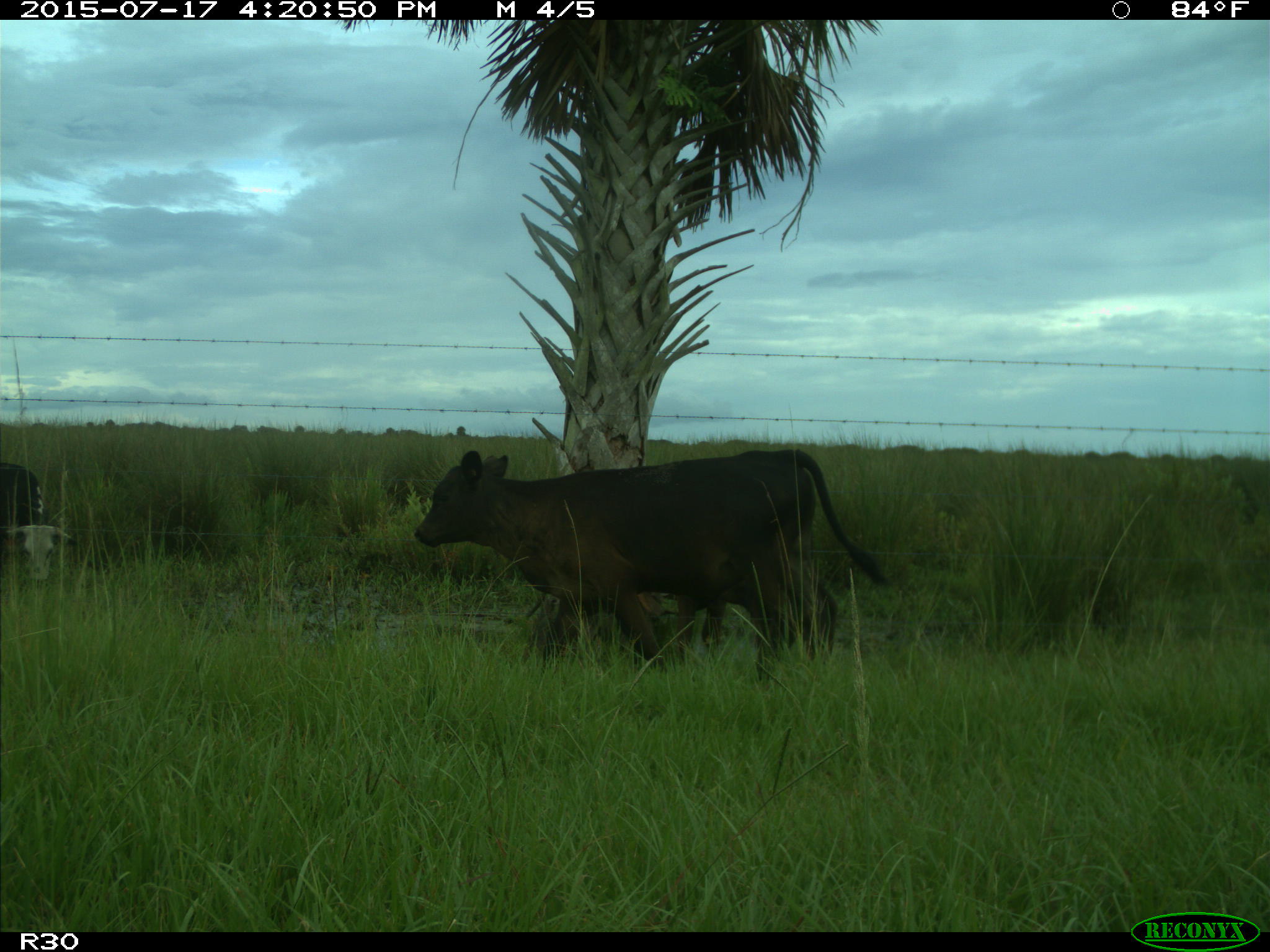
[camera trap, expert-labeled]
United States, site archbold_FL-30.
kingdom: Animalia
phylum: Chordata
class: Mammalia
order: Artiodactyla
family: Bovidae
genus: Bos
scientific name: Bos taurus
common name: domestic cow